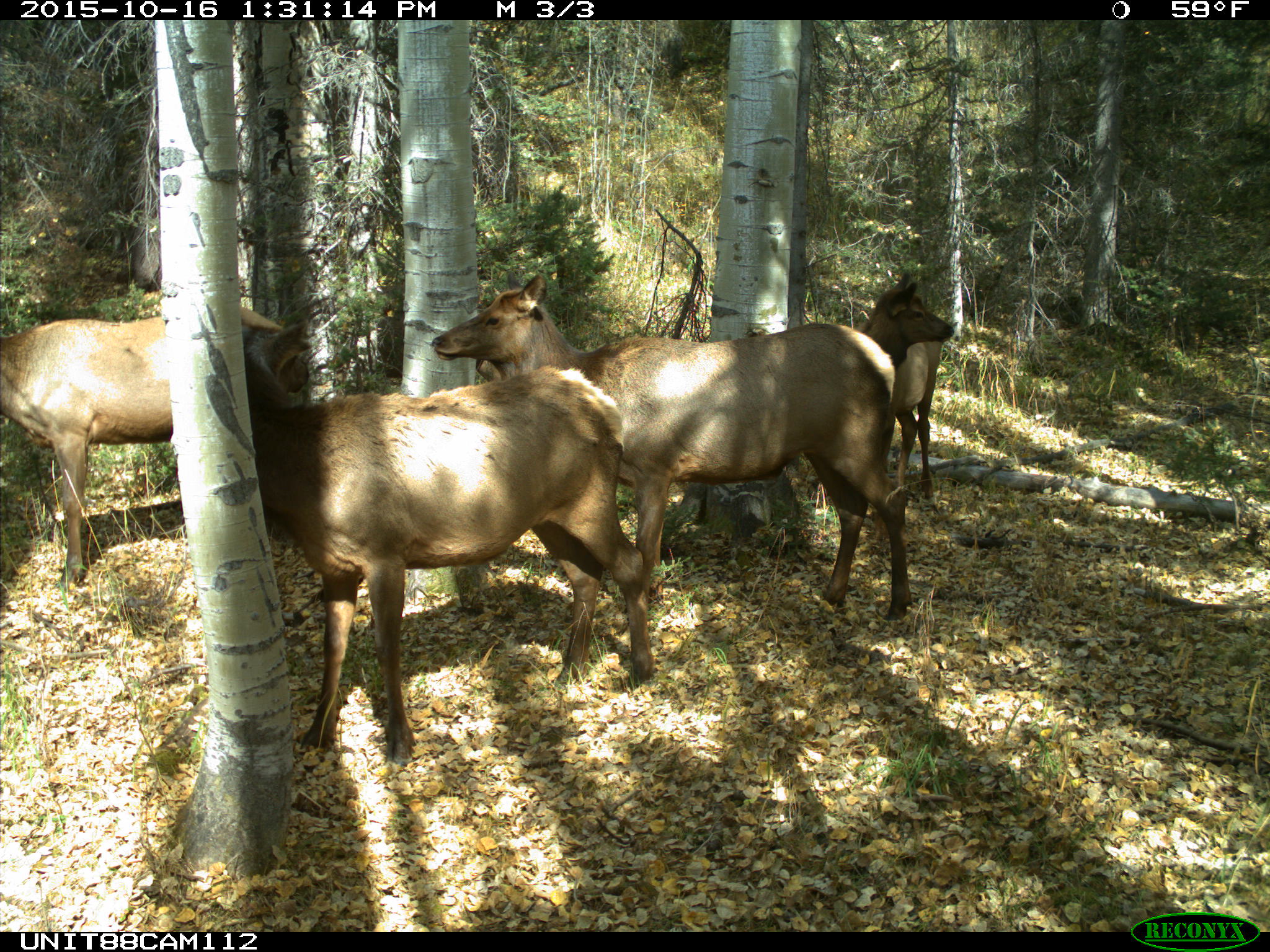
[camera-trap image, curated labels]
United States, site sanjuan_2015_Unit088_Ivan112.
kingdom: Animalia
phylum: Chordata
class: Mammalia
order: Artiodactyla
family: Cervidae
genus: Cervus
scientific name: Cervus elaphus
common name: red deer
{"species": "Cervus elaphus (red deer)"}